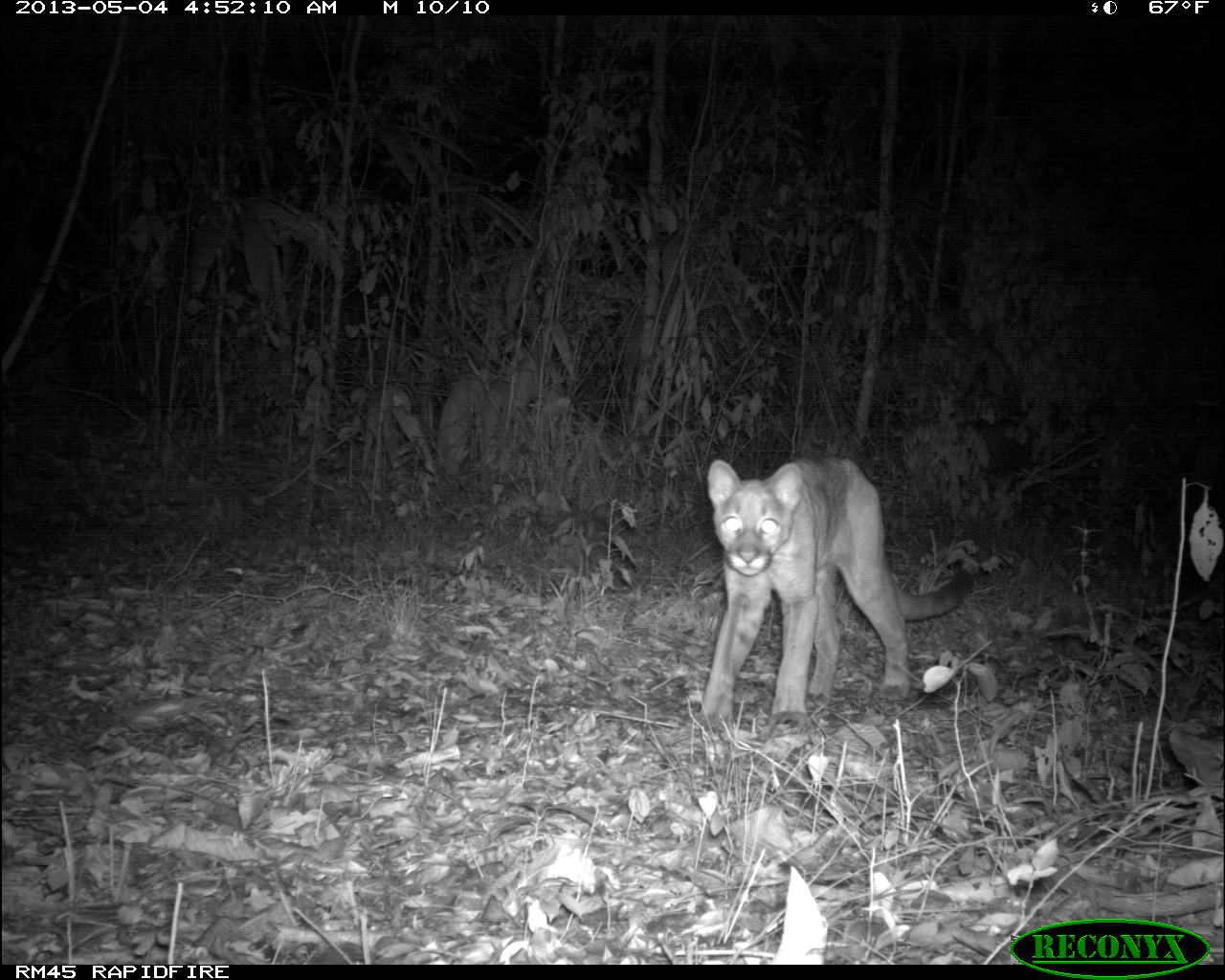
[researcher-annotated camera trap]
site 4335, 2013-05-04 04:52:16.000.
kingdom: Animalia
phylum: Chordata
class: Mammalia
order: Carnivora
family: Felidae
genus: Puma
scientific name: Puma concolor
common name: mountain lion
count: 2